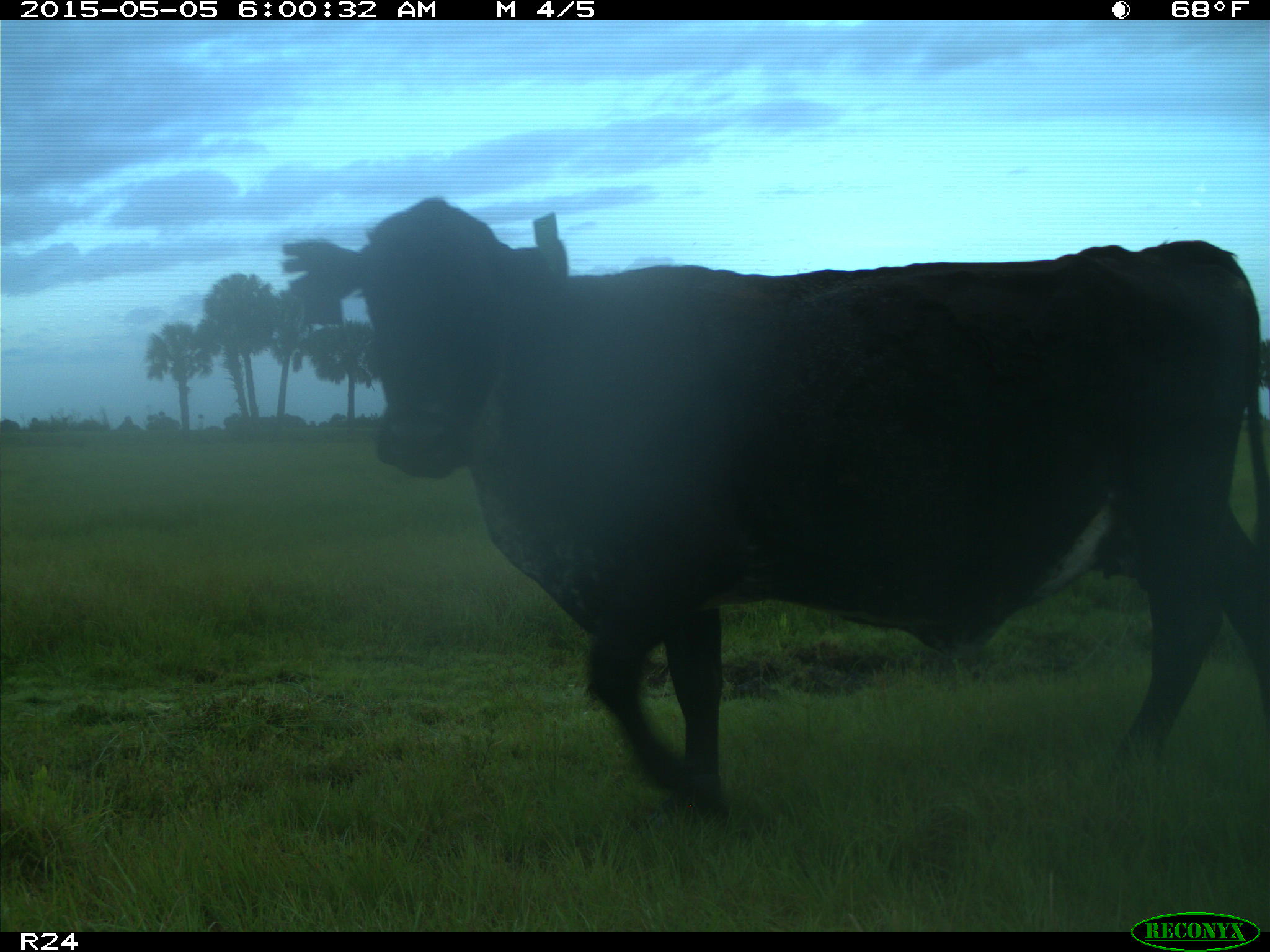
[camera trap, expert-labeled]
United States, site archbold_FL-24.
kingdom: Animalia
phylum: Chordata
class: Mammalia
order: Artiodactyla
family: Bovidae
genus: Bos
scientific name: Bos taurus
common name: domestic cow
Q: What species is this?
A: Bos taurus (domestic cow).